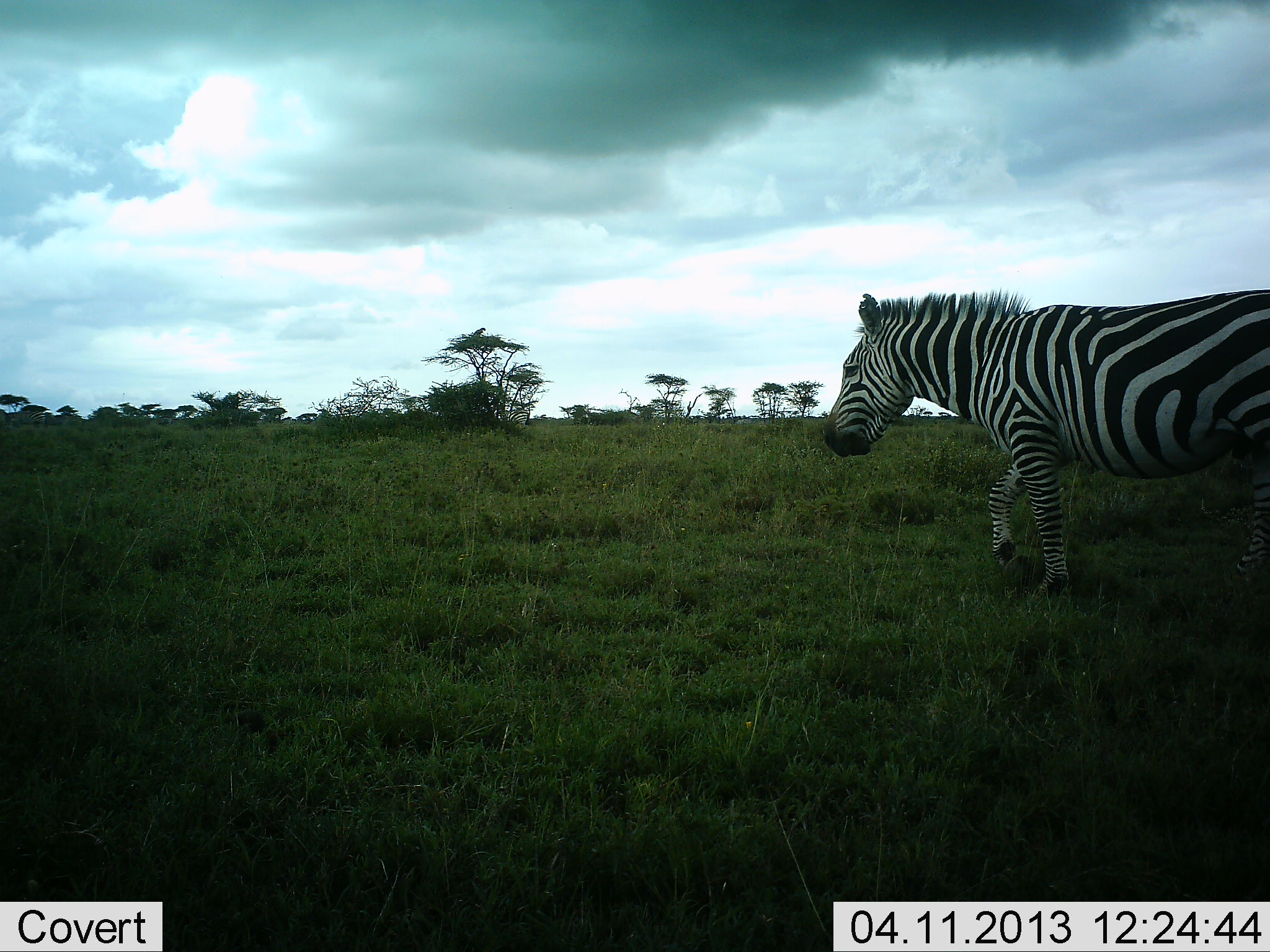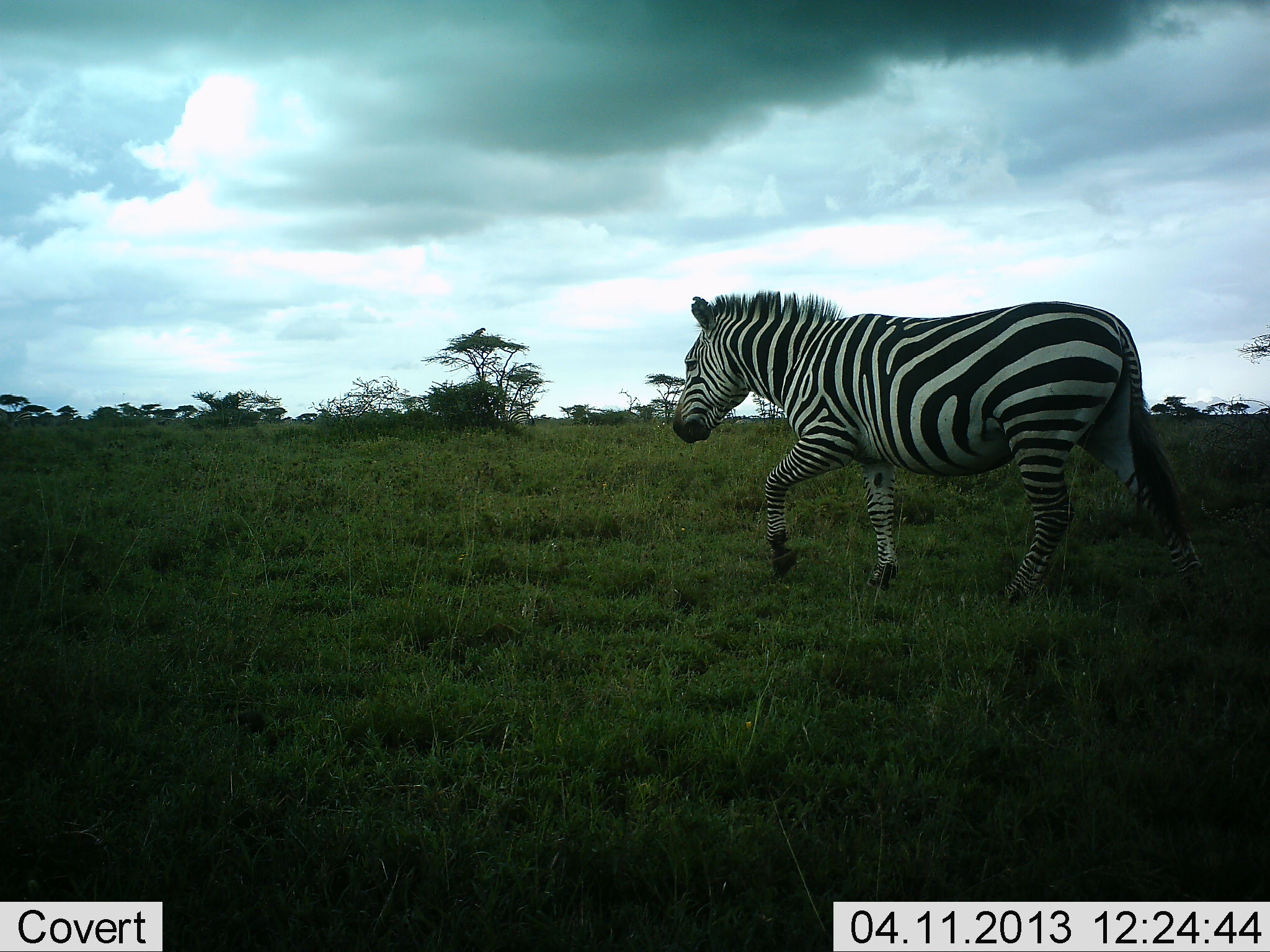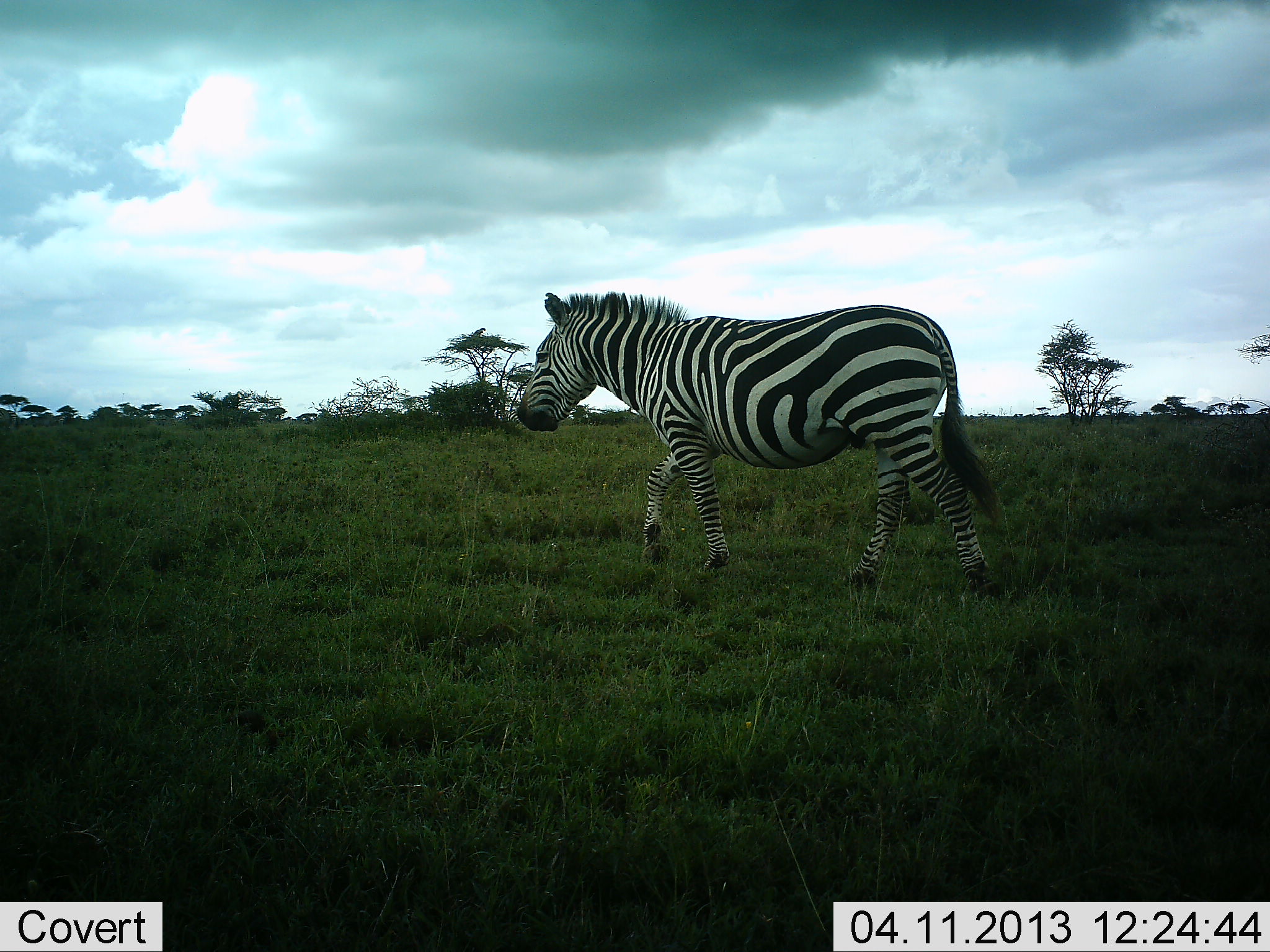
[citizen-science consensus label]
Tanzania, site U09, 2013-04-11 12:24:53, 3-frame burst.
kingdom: Animalia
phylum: Chordata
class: Mammalia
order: Perissodactyla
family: Equidae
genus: Equus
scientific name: Equus quagga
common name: plains zebra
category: zebra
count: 1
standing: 11%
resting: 0%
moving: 93%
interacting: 0%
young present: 0%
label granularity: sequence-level